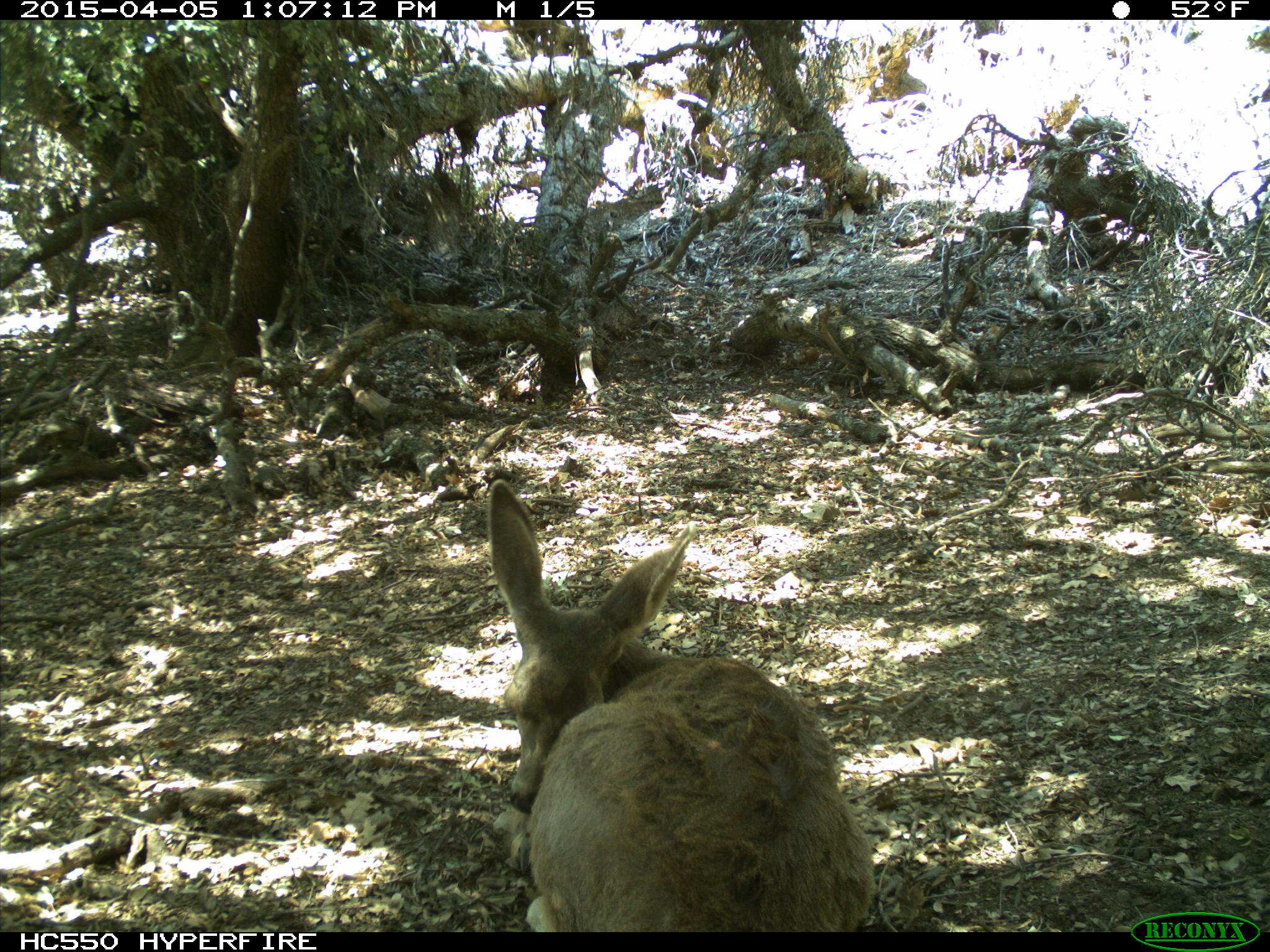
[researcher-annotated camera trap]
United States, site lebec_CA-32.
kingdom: Animalia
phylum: Chordata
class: Mammalia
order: Artiodactyla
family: Cervidae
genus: Odocoileus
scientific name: Odocoileus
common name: deer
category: unidentified deer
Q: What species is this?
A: Unidentified deer (deer) (Odocoileus).